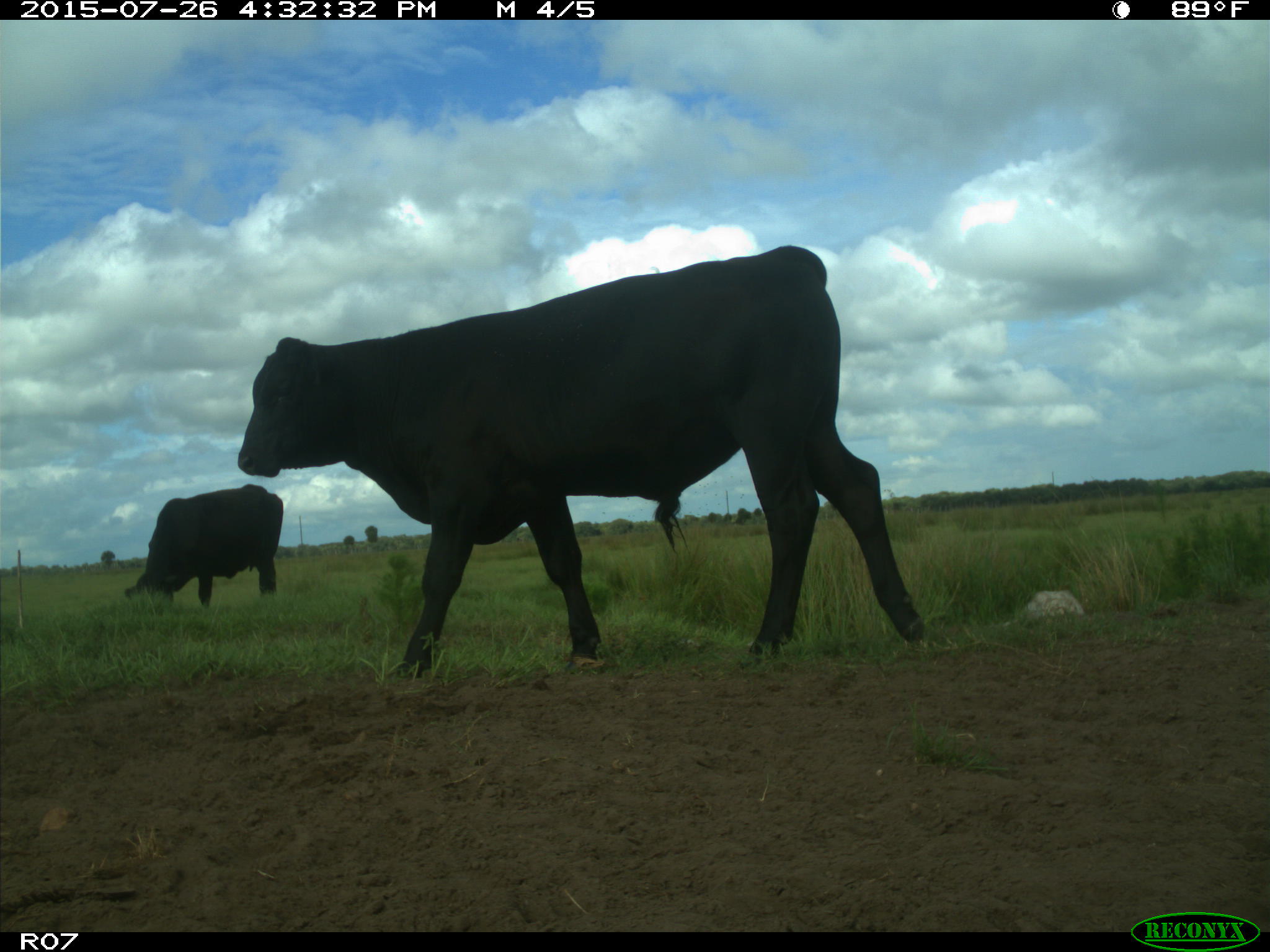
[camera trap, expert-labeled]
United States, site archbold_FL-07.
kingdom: Animalia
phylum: Chordata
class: Mammalia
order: Artiodactyla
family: Bovidae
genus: Bos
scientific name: Bos taurus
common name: domestic cow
Bos taurus (domestic cow).